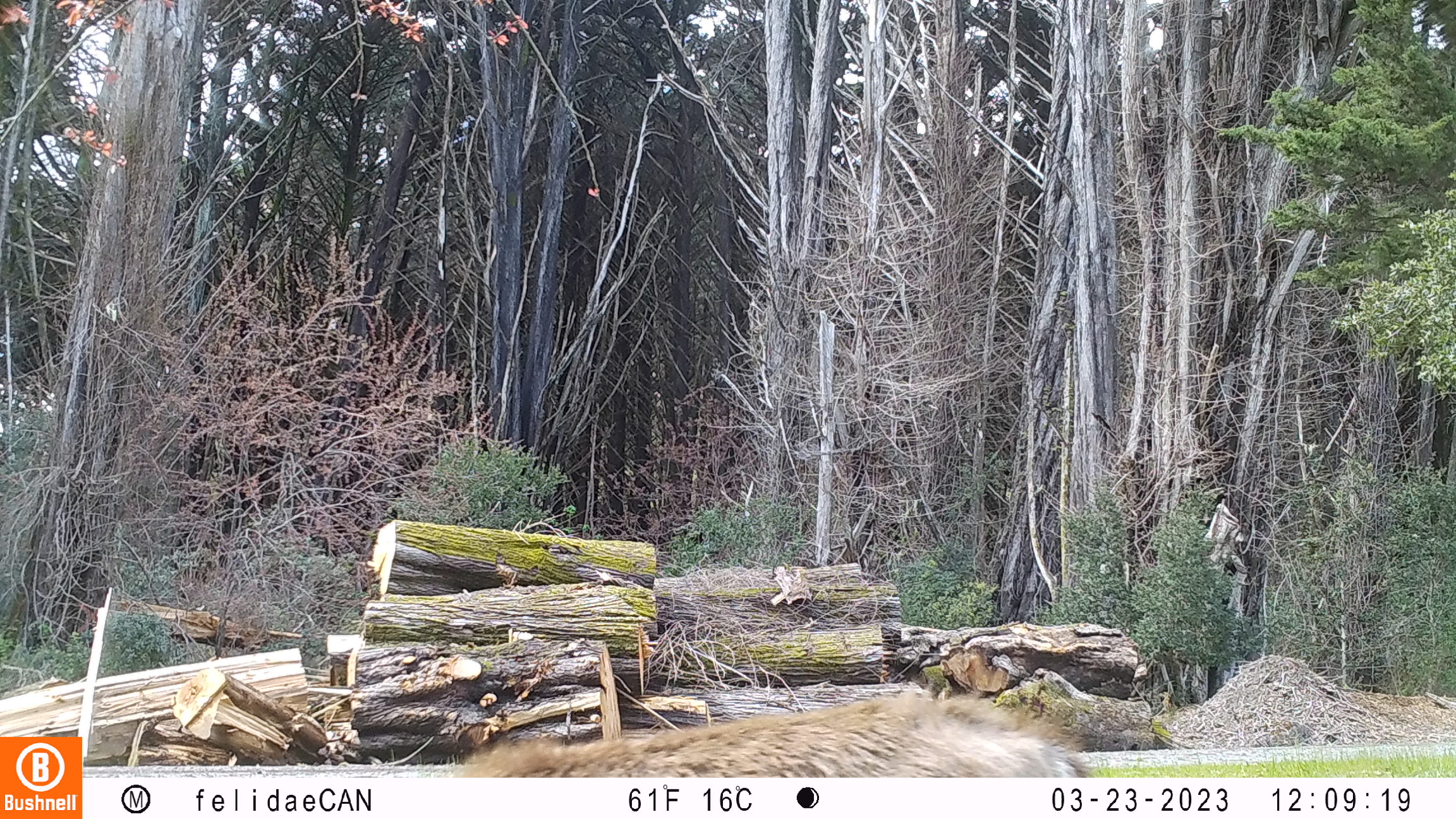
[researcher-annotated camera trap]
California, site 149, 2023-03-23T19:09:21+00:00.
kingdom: Animalia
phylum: Chordata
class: Mammalia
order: Artiodactyla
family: Cervidae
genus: Odocoileus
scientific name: Odocoileus hemionus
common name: mule deer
Mule deer (Odocoileus hemionus).